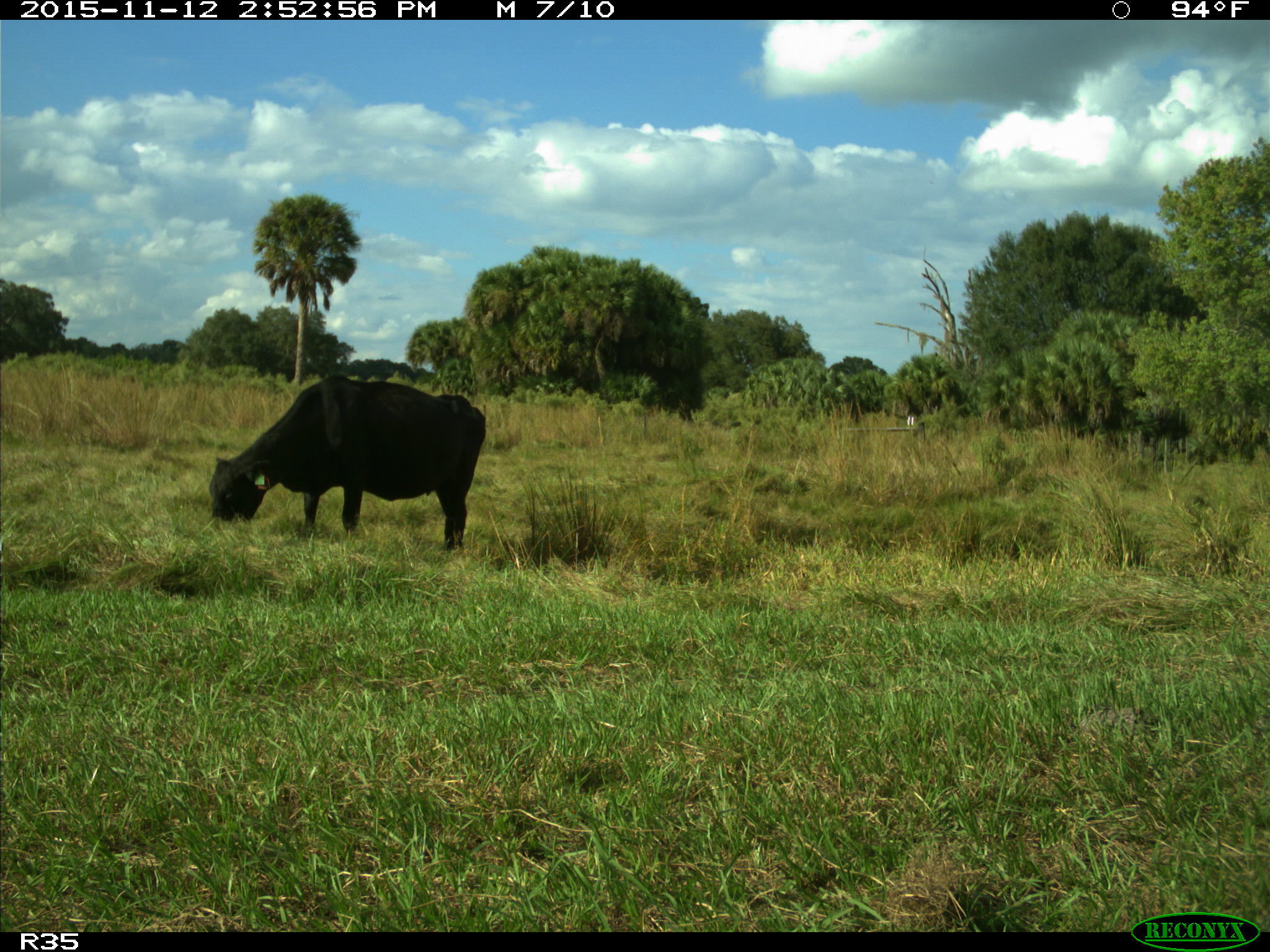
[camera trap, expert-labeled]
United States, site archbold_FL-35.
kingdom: Animalia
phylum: Chordata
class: Mammalia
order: Artiodactyla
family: Bovidae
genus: Bos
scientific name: Bos taurus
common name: domestic cow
Bos taurus (domestic cow).